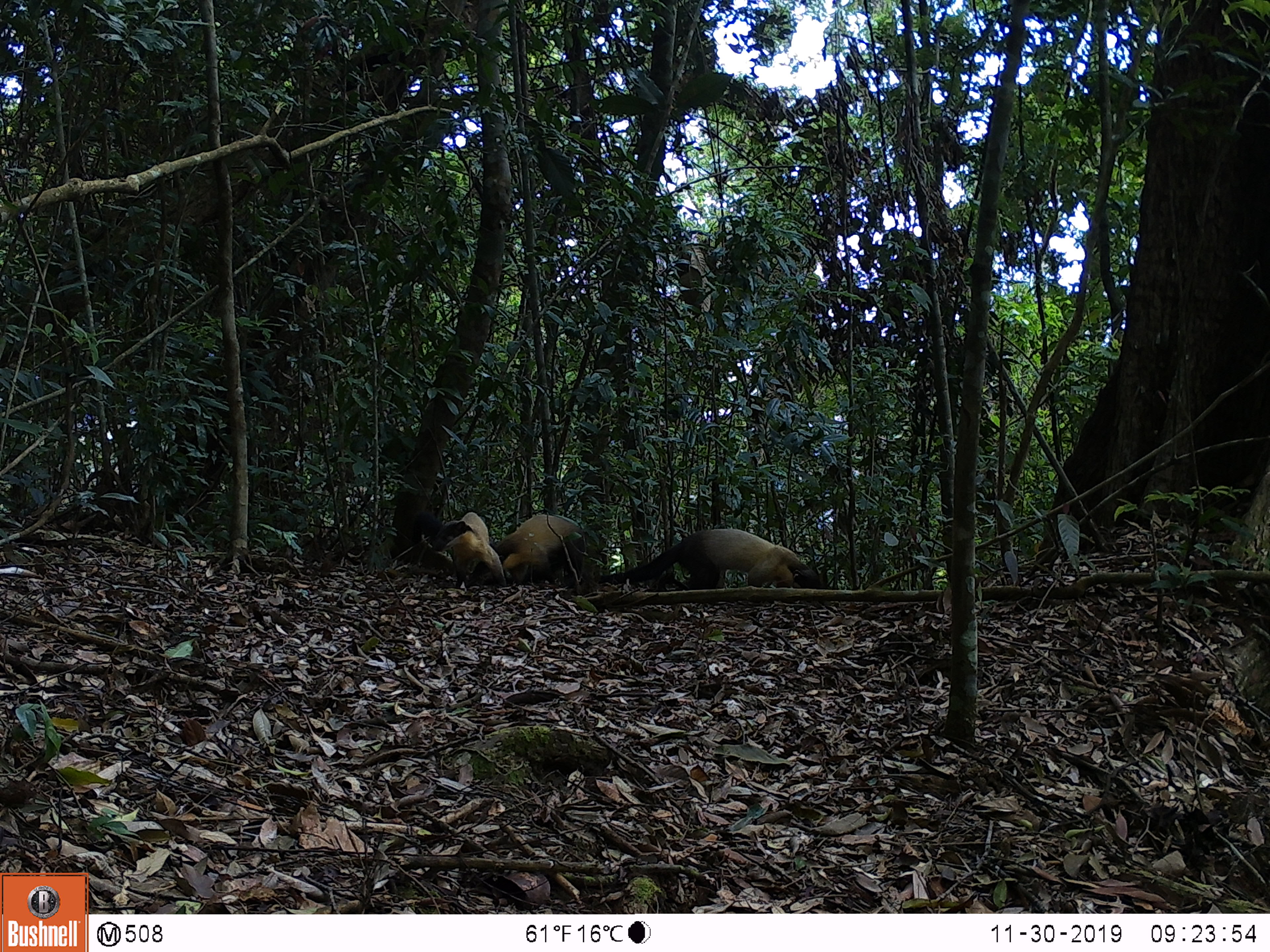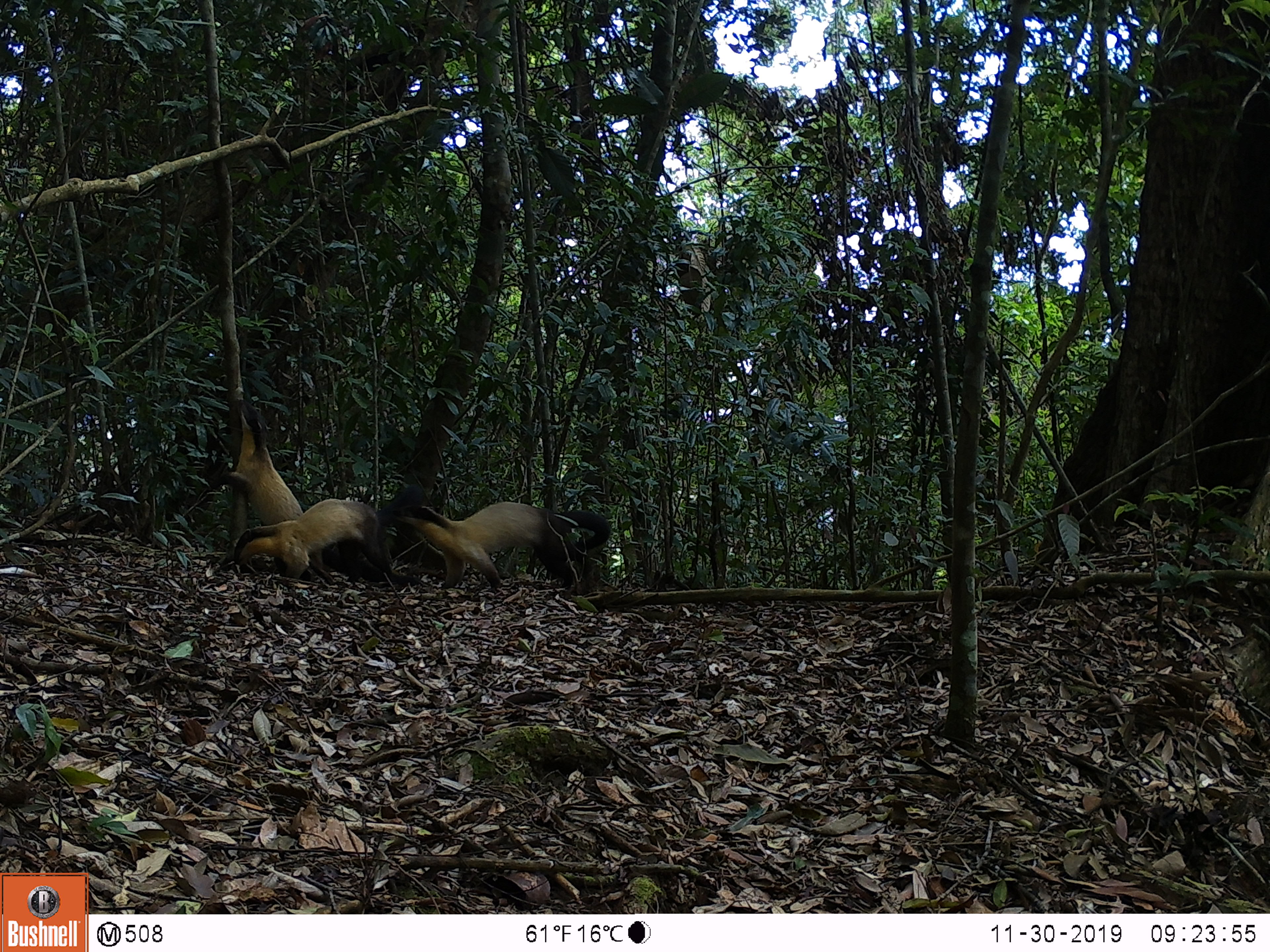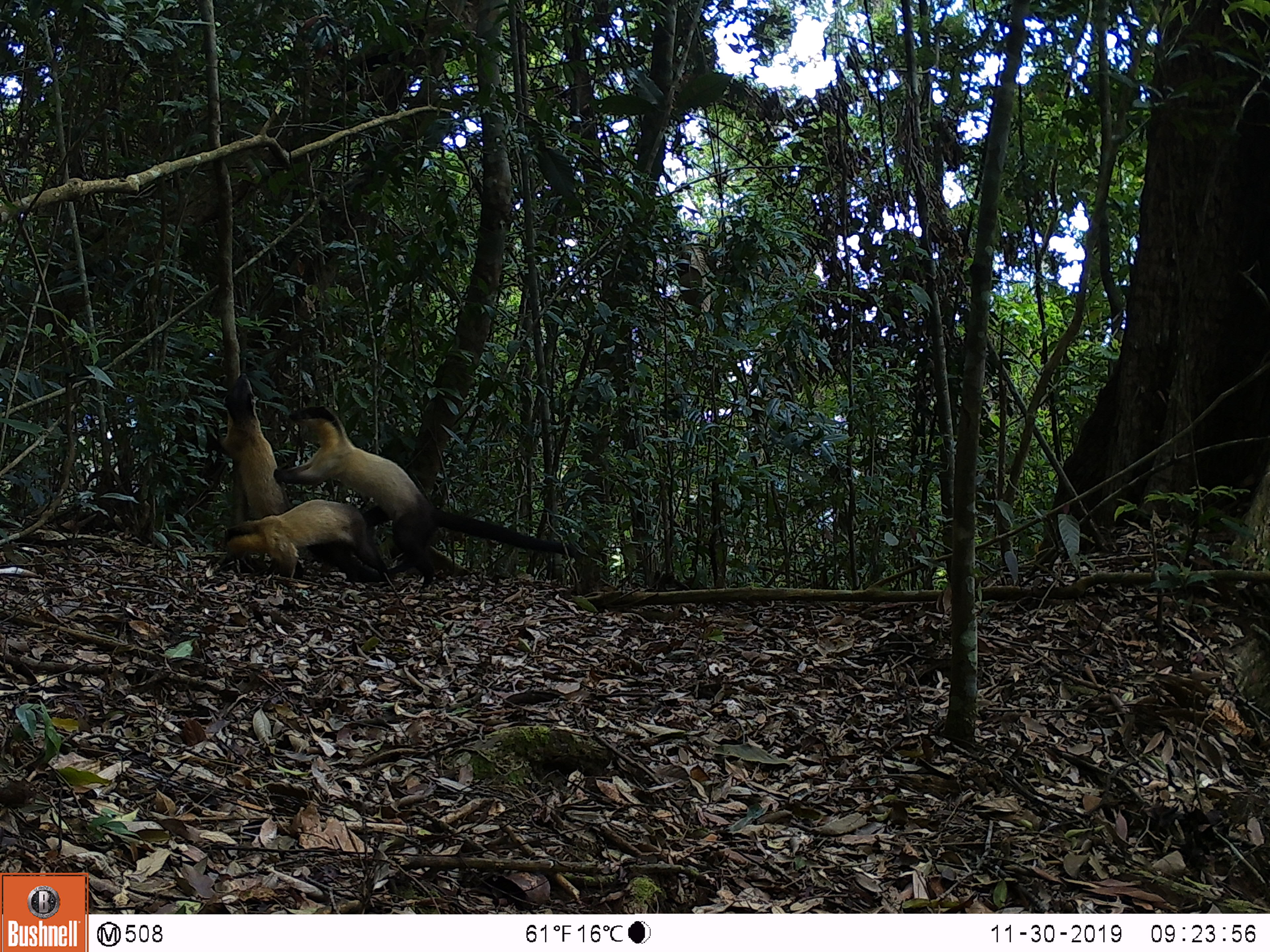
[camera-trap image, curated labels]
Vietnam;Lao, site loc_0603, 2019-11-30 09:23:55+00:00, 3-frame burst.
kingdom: Animalia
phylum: Chordata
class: Mammalia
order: Carnivora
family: Mustelidae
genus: Martes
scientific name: Martes flavigula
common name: yellow-throated marten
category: yellow throated marten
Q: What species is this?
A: Yellow throated marten (yellow-throated marten) (Martes flavigula).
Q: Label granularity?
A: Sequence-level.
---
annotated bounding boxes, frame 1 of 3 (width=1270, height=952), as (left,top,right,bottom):
yellow throated marten: (598,528,821,588); (468,514,584,586); (413,511,506,587)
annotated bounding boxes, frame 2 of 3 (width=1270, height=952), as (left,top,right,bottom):
yellow throated marten: (209,399,419,585); (387,486,609,589); (234,485,423,583)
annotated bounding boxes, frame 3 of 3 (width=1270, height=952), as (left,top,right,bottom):
yellow throated marten: (274,406,575,593); (214,373,381,581); (224,499,392,581)